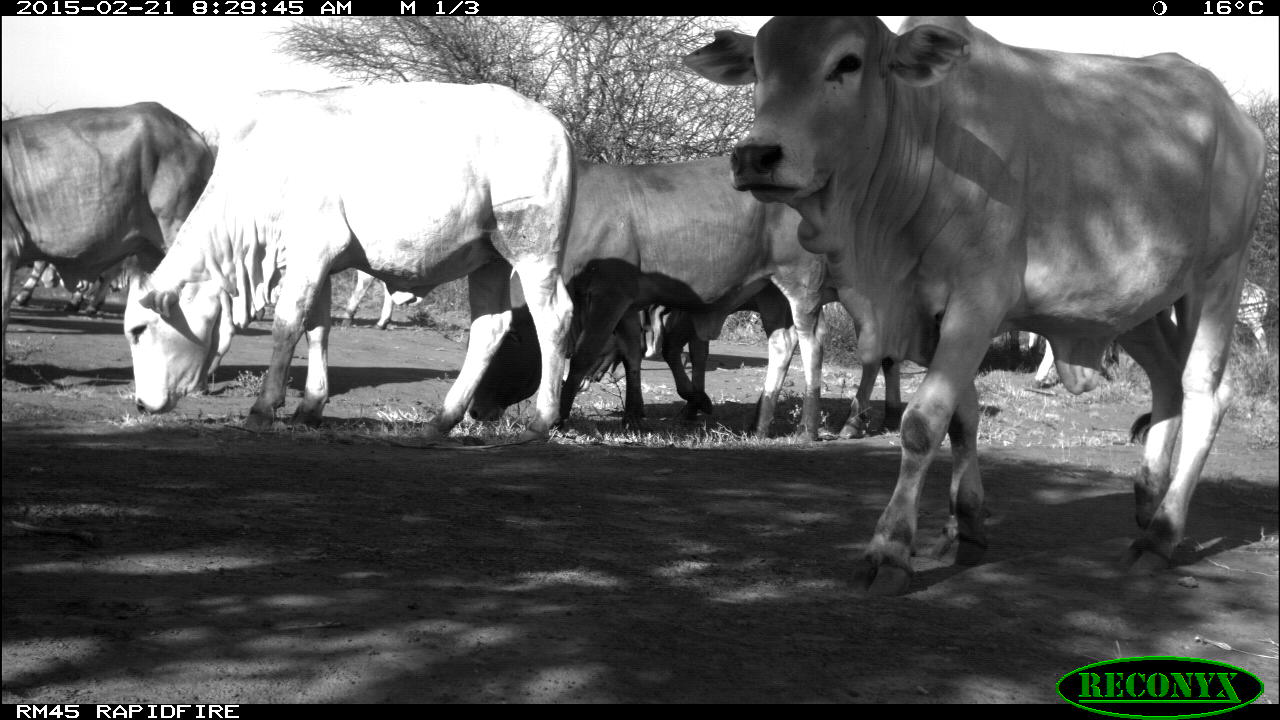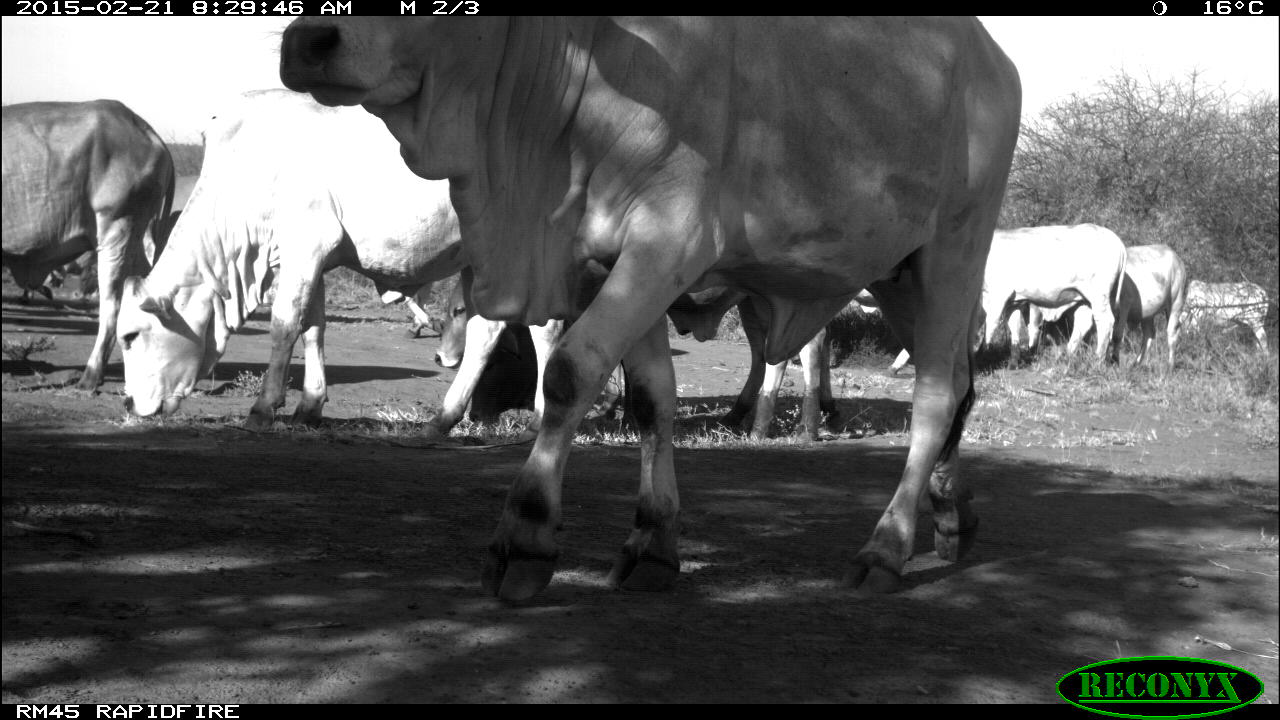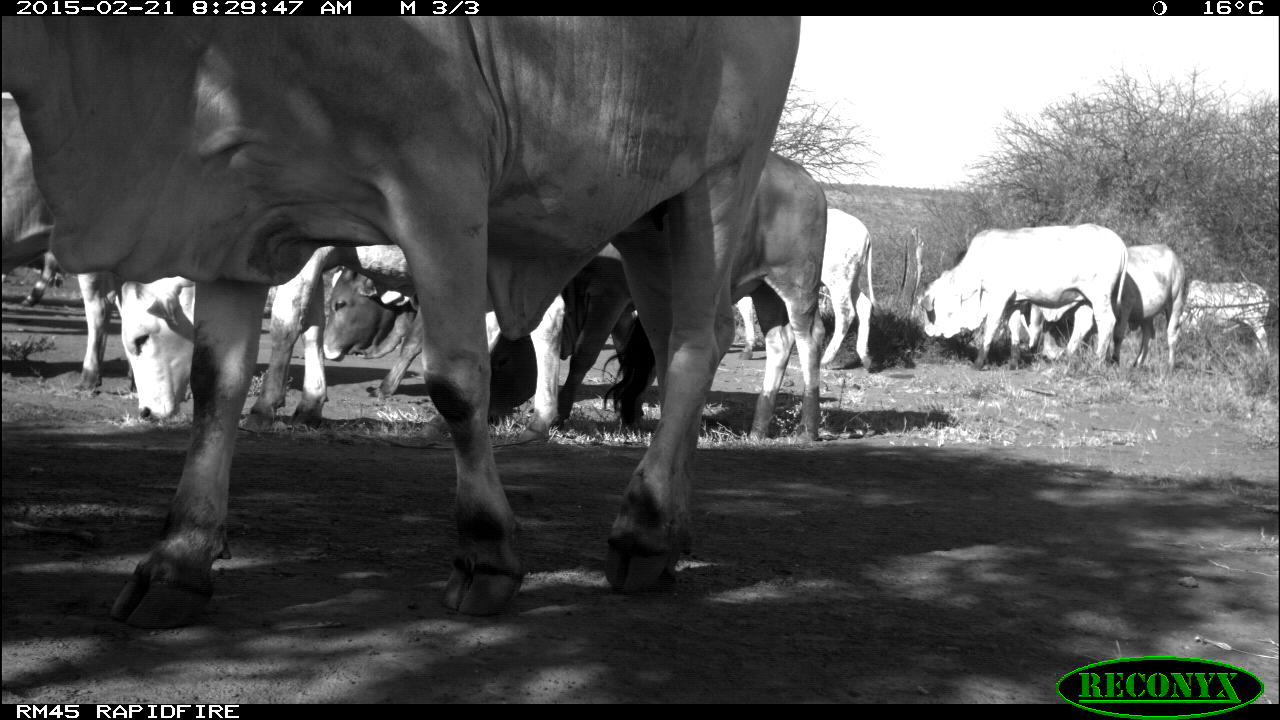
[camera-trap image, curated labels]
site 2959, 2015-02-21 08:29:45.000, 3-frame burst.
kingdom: Animalia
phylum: Chordata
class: Mammalia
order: Artiodactyla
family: Bovidae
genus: Bos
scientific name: Bos taurus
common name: domestic cattle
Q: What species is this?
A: Bos taurus (domestic cattle).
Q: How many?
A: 16.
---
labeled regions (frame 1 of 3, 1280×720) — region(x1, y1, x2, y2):
bos taurus: region(679, 13, 1263, 597); region(121, 78, 573, 435); region(469, 156, 822, 433); region(0, 101, 211, 376); region(654, 283, 902, 437); region(561, 304, 678, 383); region(12, 238, 127, 314); region(342, 268, 415, 329); region(1030, 336, 1107, 387); region(1227, 281, 1270, 370)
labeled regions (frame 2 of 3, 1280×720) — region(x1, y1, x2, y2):
bos taurus: region(275, 16, 1022, 599); region(115, 89, 454, 436); region(435, 263, 824, 440); region(465, 270, 840, 430); region(0, 99, 173, 391); region(975, 223, 1125, 367); region(1070, 242, 1189, 377); region(803, 286, 914, 375); region(1168, 281, 1269, 374); region(22, 250, 100, 307); region(403, 280, 447, 343)